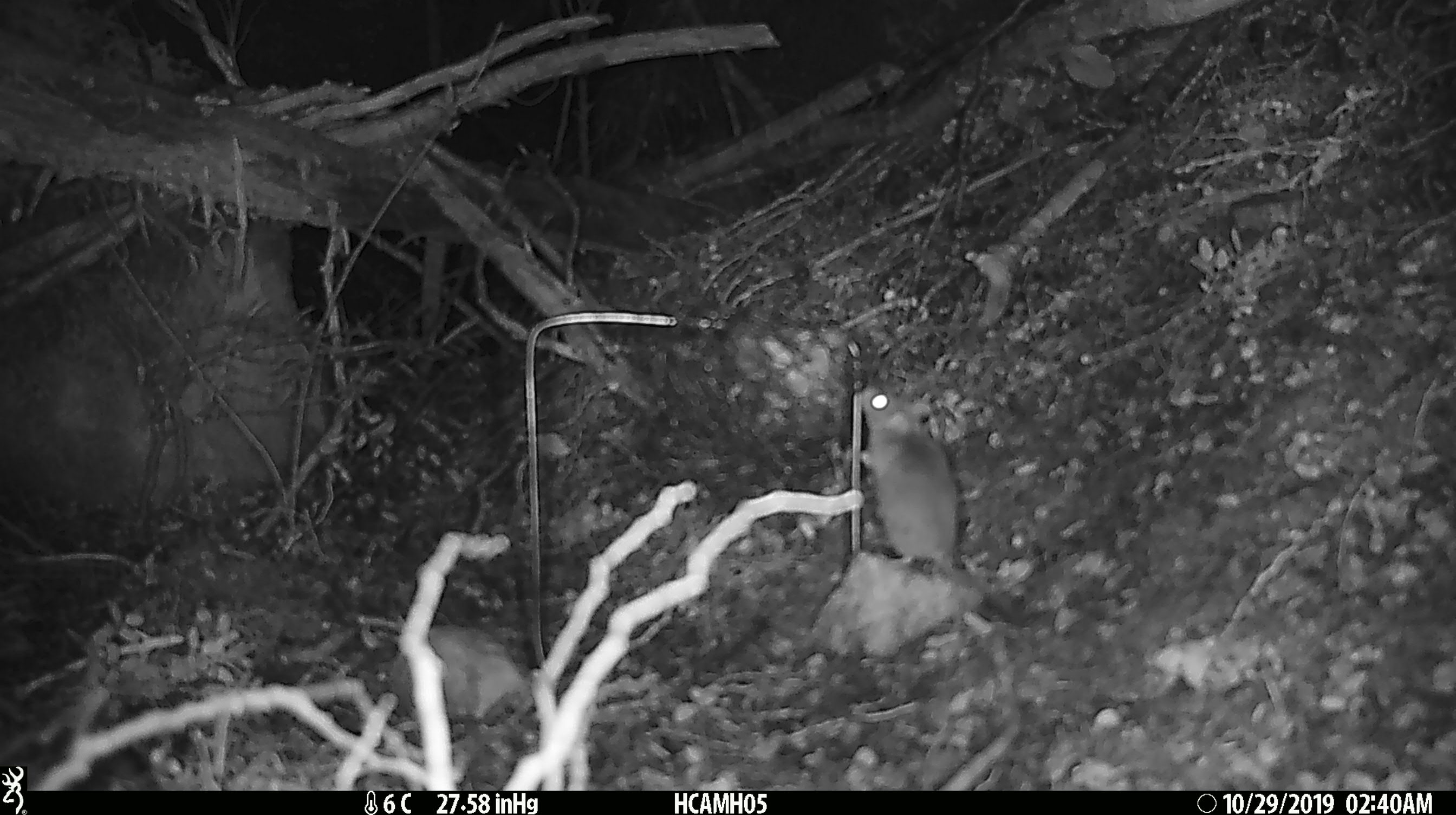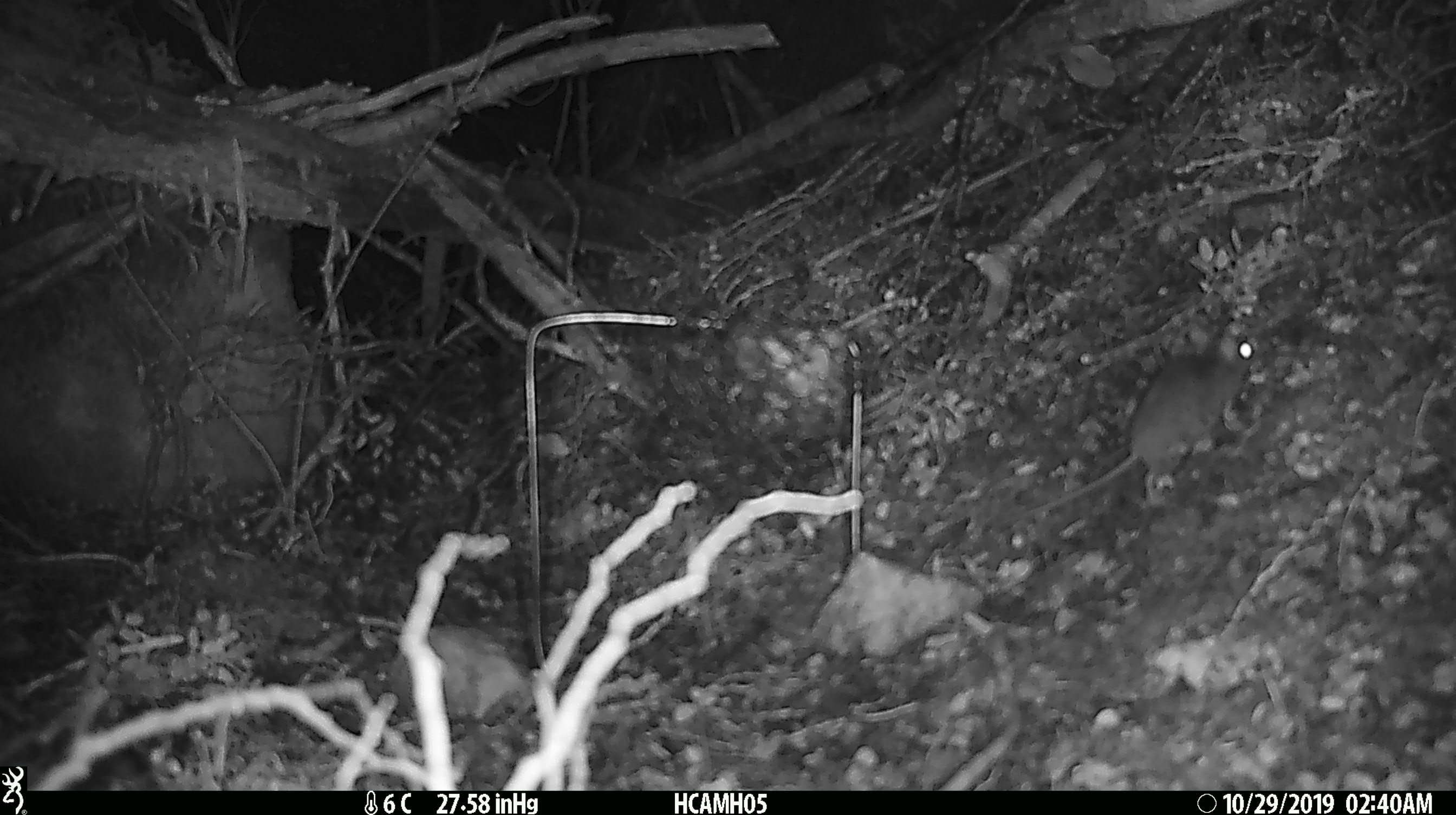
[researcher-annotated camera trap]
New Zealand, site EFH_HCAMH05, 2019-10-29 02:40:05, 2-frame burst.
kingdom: Animalia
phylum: Chordata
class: Mammalia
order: Rodentia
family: Muridae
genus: Mus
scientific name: Mus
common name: mouse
Mouse (Mus).